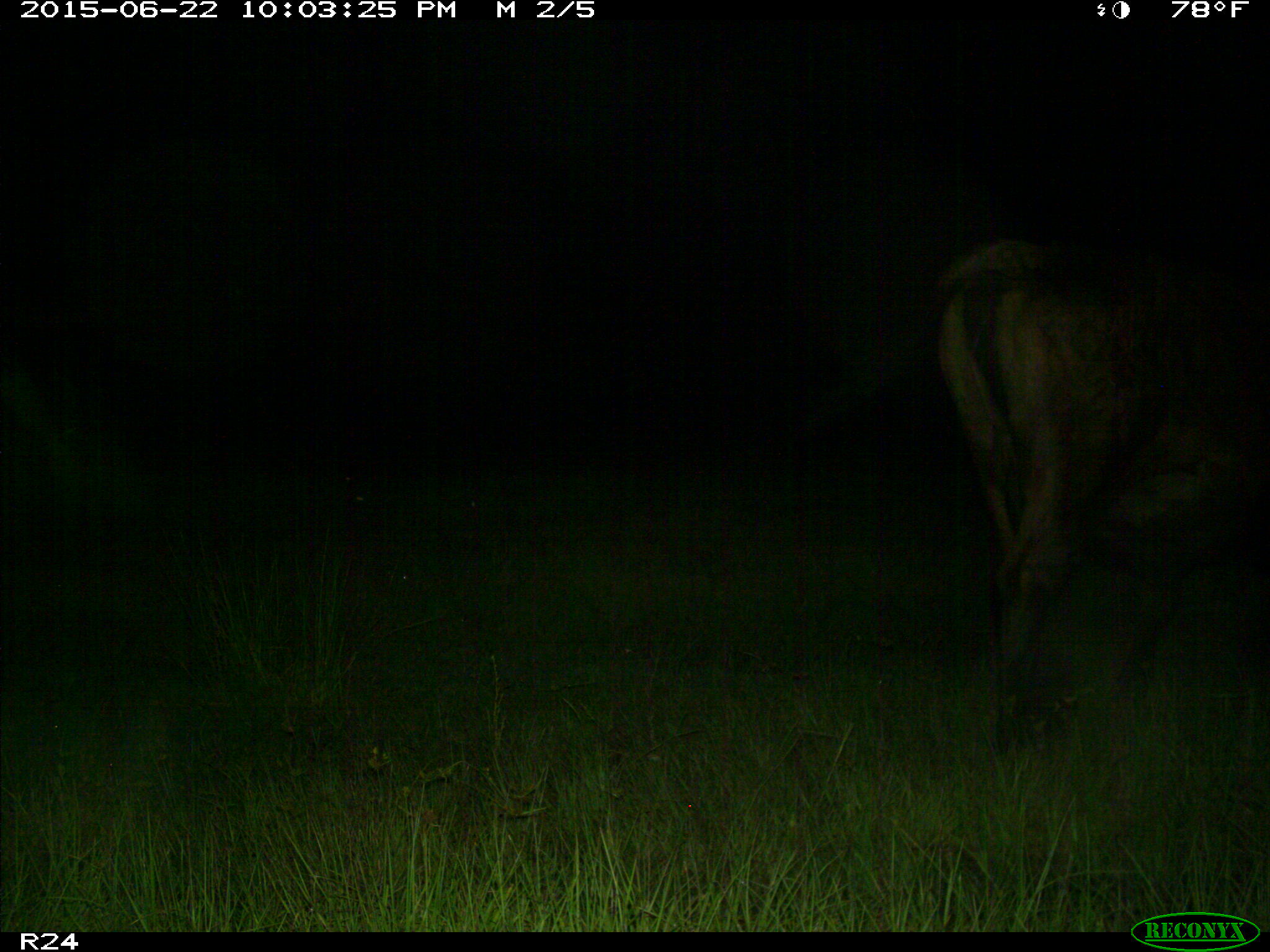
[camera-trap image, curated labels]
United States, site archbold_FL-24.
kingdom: Animalia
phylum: Chordata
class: Mammalia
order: Artiodactyla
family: Bovidae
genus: Bos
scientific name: Bos taurus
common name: domestic cow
Bos taurus (domestic cow).